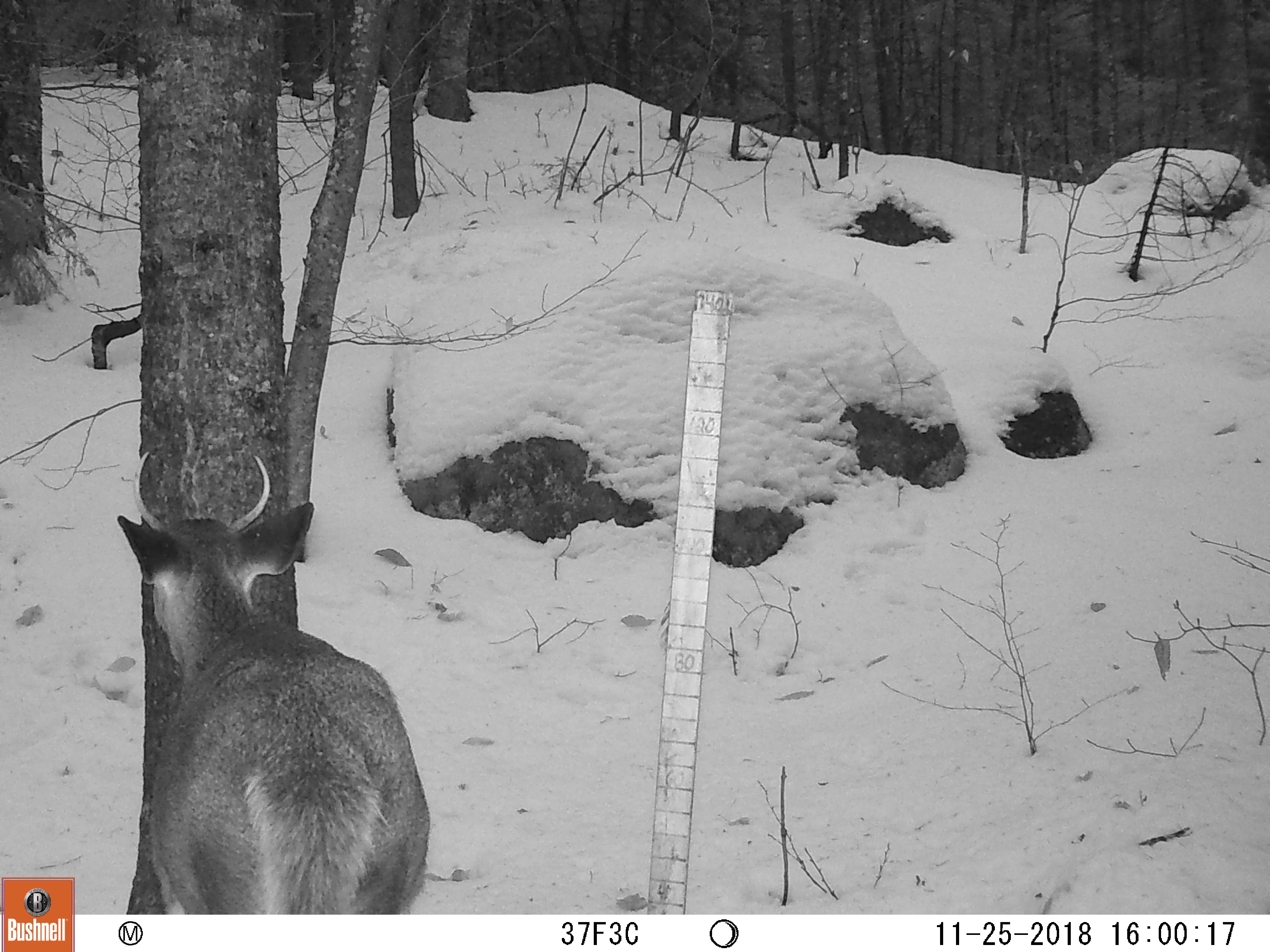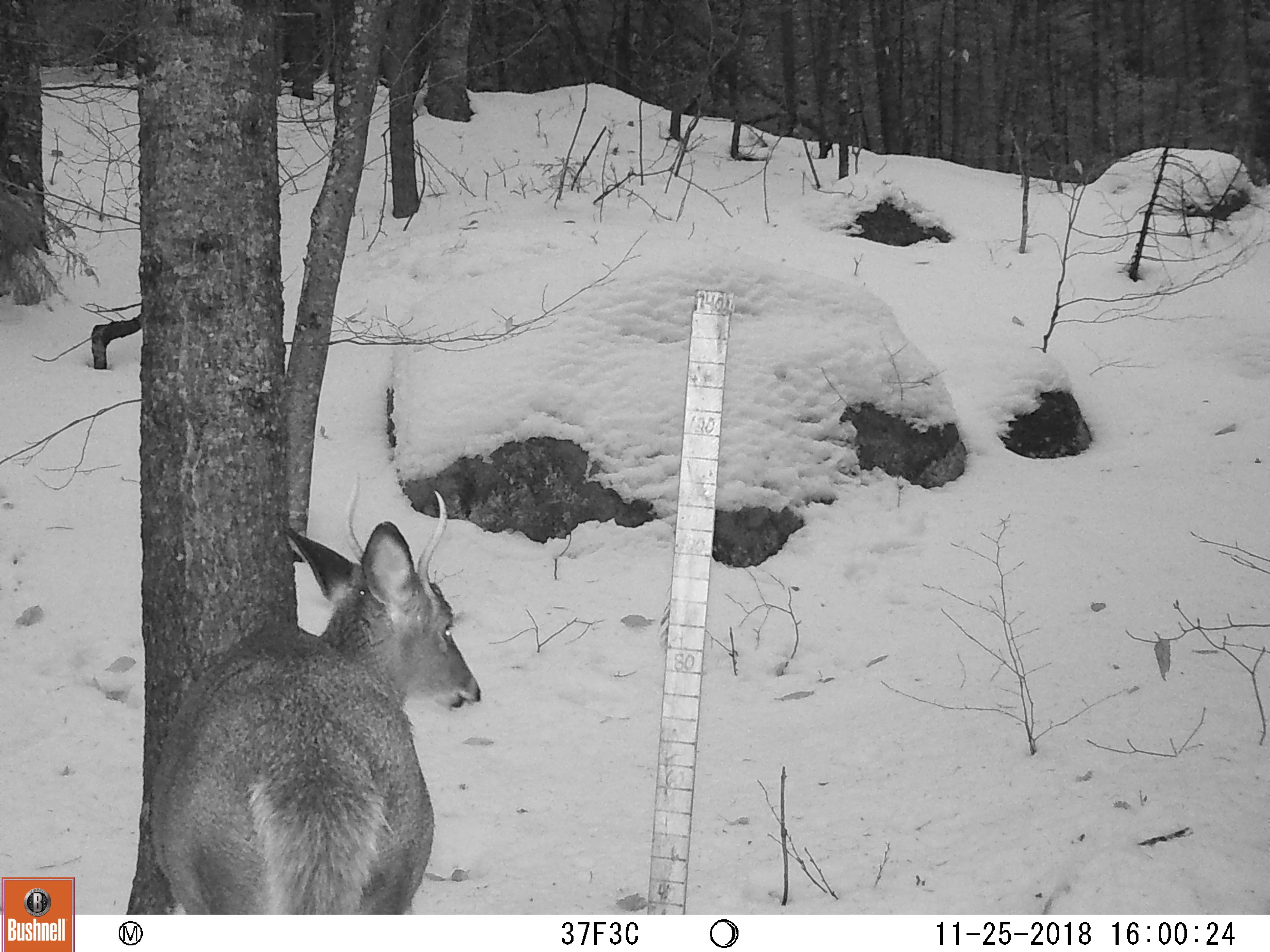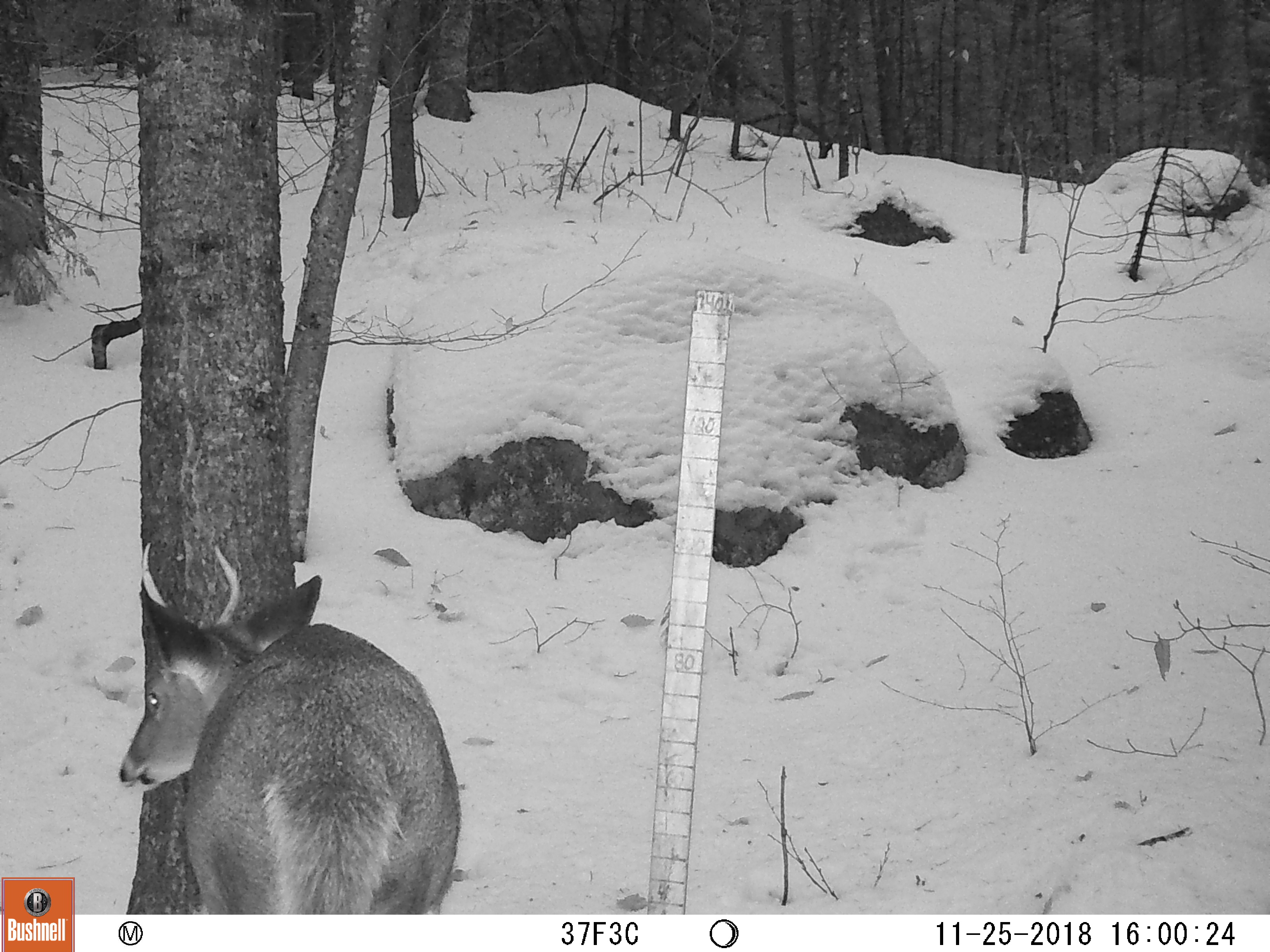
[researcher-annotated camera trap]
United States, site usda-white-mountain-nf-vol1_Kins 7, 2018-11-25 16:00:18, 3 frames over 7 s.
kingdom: Animalia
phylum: Chordata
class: Mammalia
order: Artiodactyla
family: Cervidae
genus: Odocoileus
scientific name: Odocoileus virginianus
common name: white-tailed deer